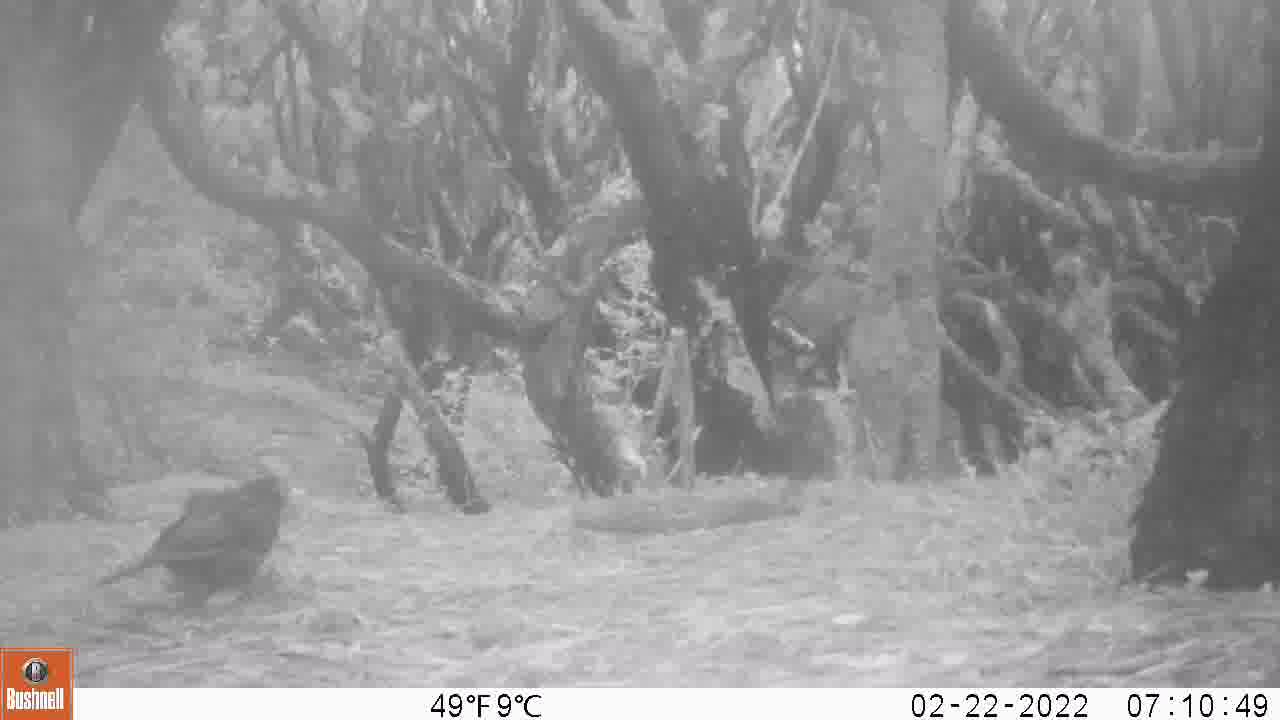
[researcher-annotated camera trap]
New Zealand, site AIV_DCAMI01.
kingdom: Animalia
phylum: Chordata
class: Aves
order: Passeriformes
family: Turdidae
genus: Turdus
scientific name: Turdus merula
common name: eurasian blackbird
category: blackbird